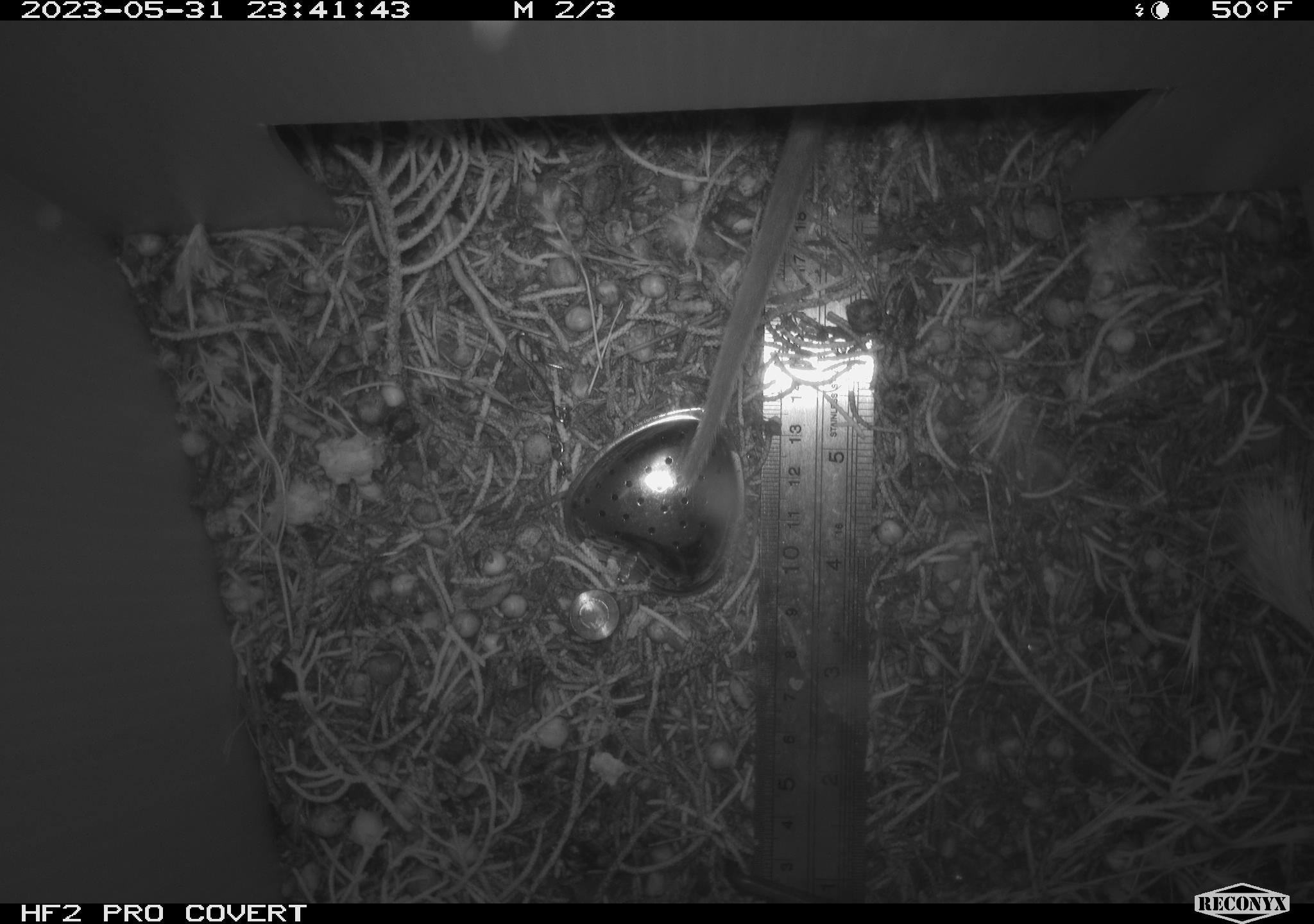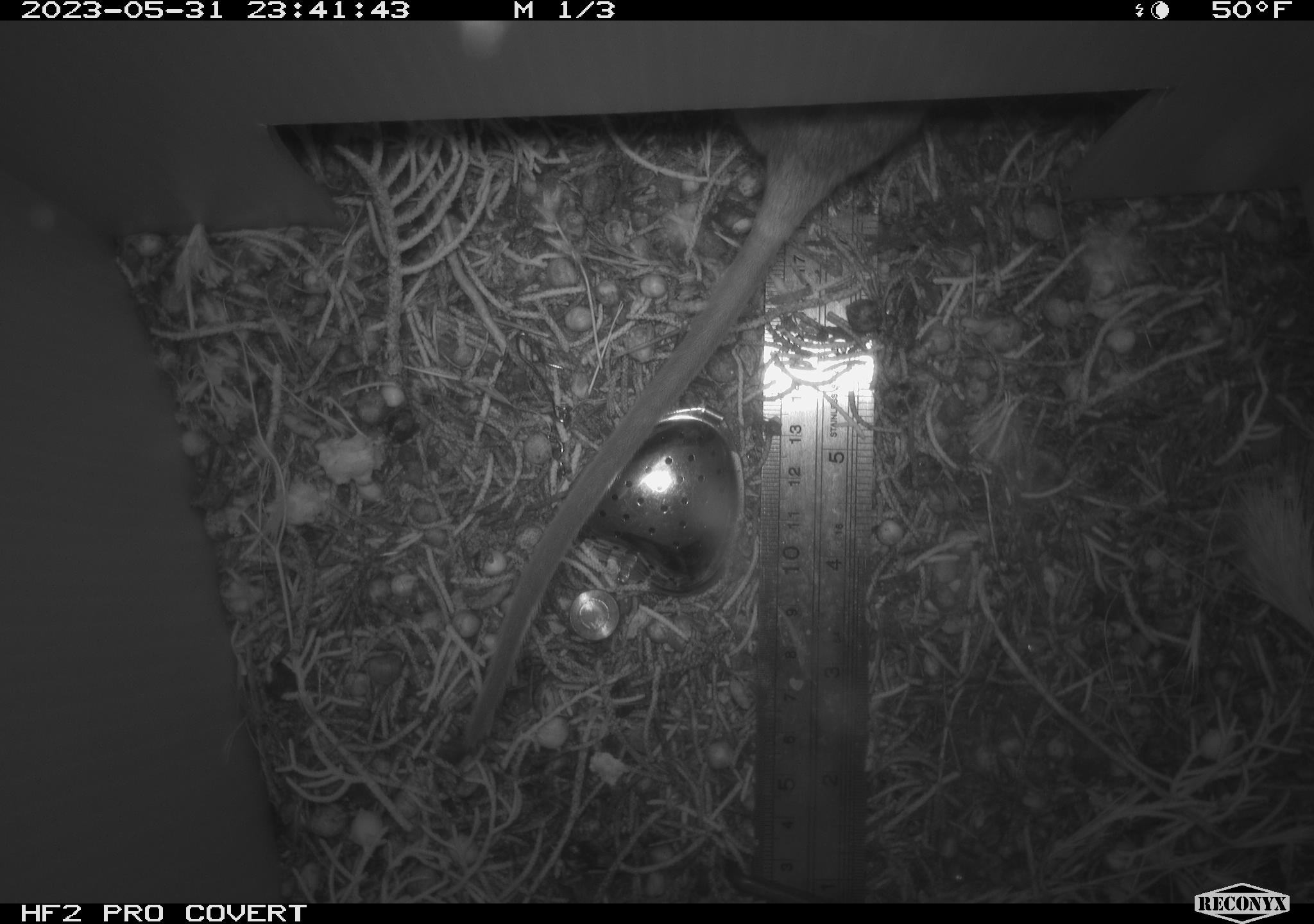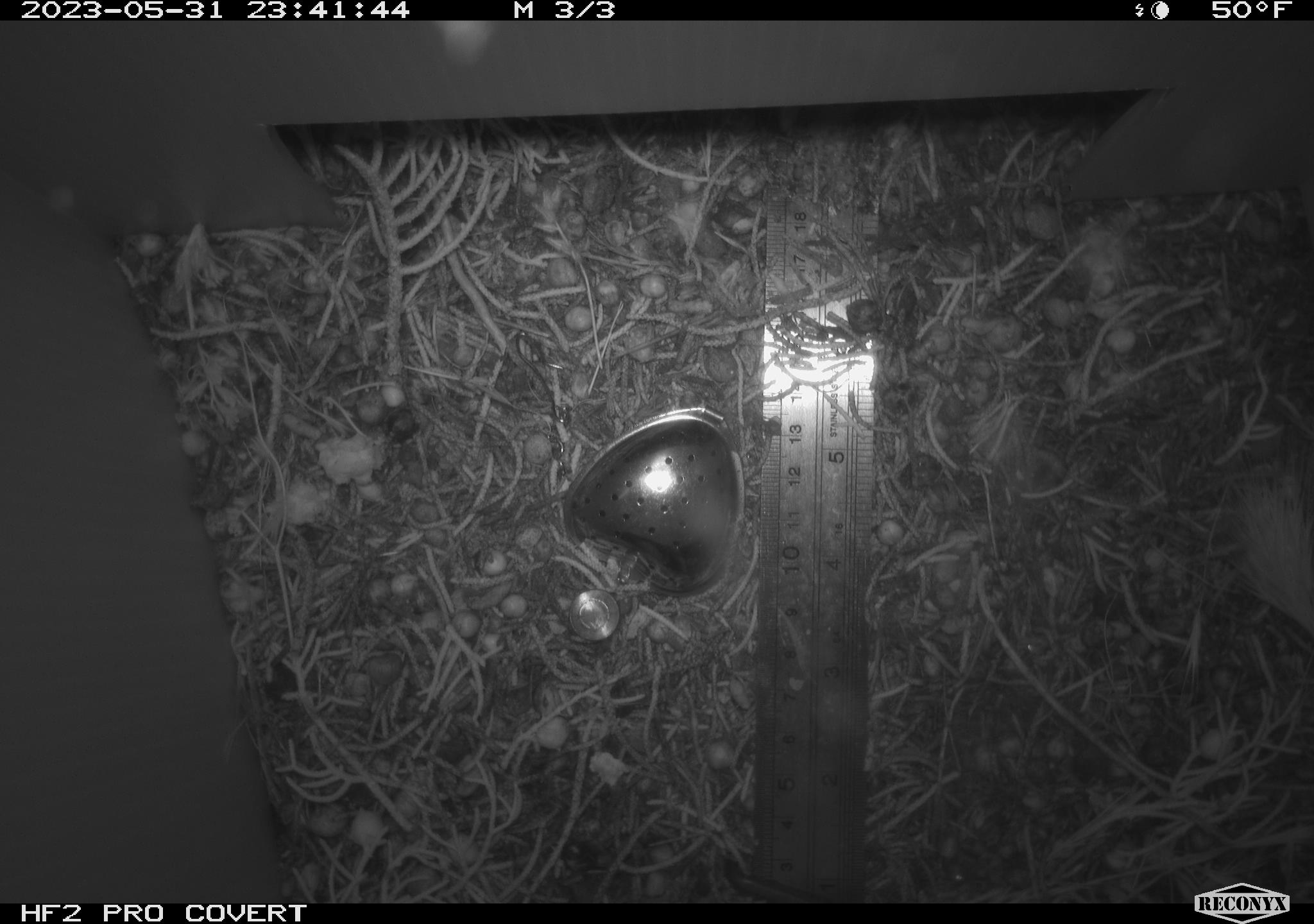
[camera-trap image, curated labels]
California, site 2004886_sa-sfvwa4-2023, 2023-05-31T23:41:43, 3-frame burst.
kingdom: Animalia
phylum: Chordata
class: Mammalia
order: Rodentia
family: Cricetidae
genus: Neotoma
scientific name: Neotoma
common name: pack rat or woodrat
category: neotoma species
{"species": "neotoma species (pack rat or woodrat) (Neotoma)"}